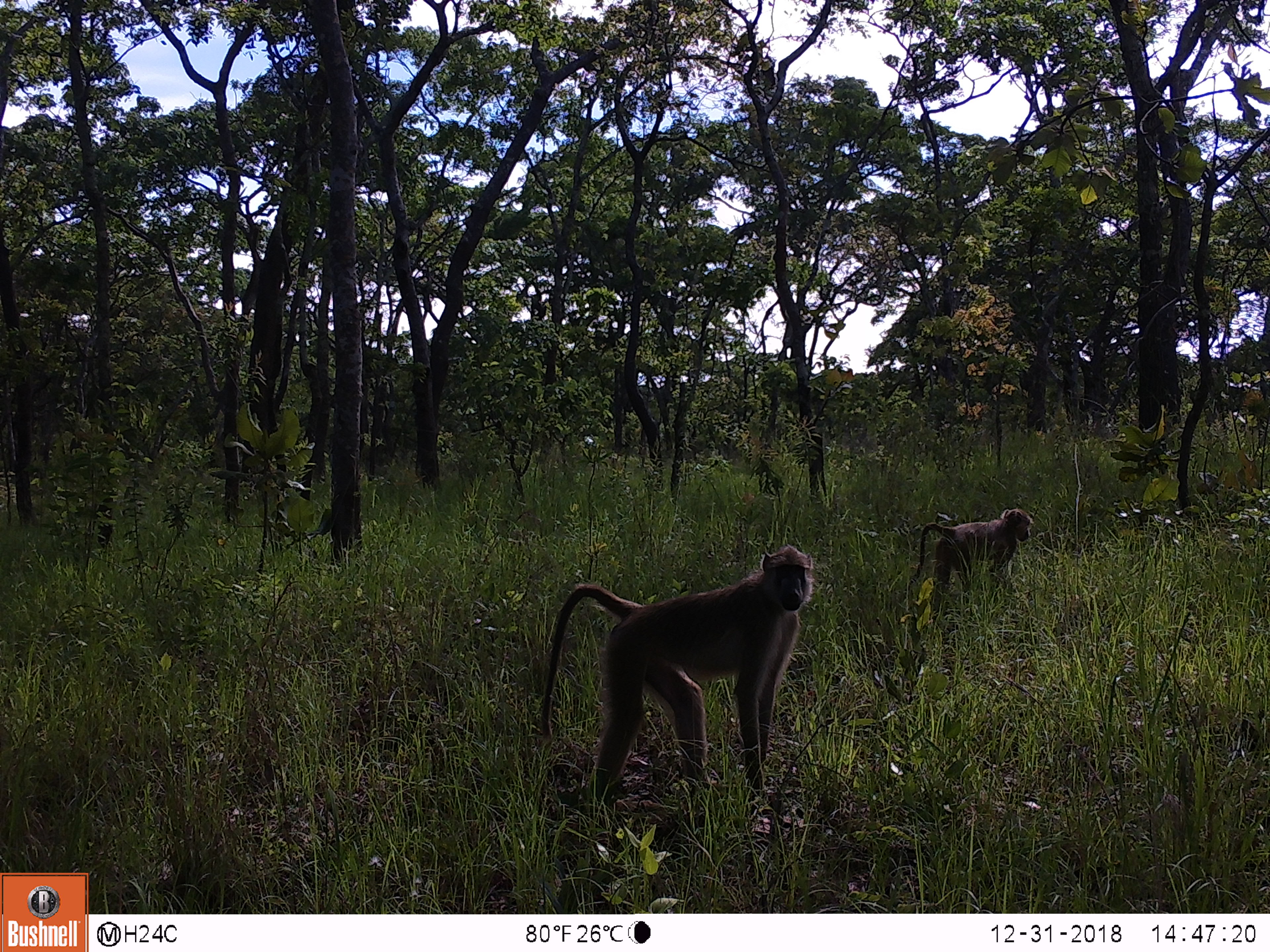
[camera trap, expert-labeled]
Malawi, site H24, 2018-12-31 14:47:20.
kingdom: Animalia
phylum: Chordata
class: Mammalia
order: Primates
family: Cercopithecidae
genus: Papio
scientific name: Papio cynocephalus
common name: yellow baboon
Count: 2.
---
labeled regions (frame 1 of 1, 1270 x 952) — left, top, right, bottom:
yellow baboon: 536, 540, 814, 799; 909, 506, 1030, 607